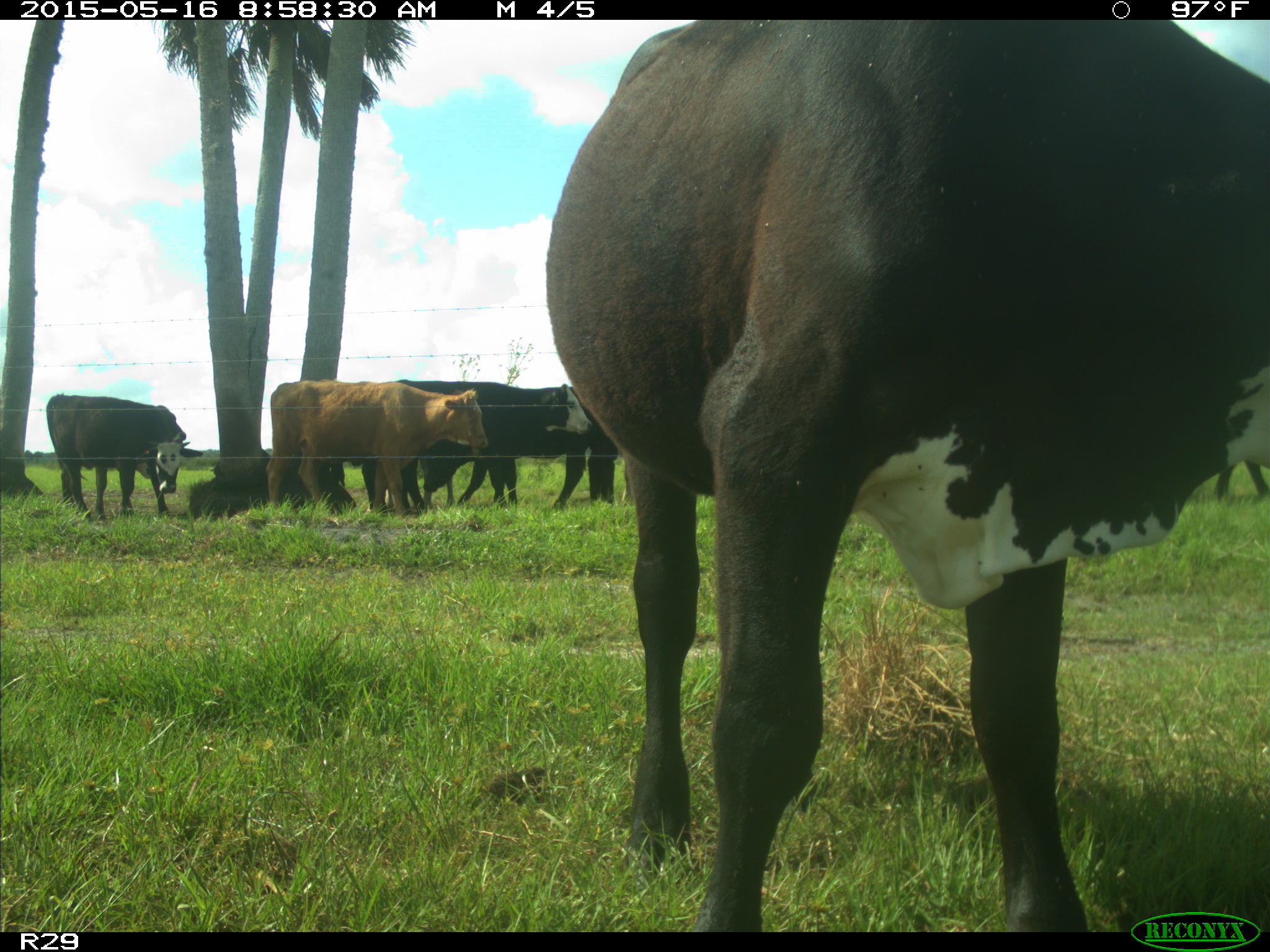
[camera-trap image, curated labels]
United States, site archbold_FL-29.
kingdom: Animalia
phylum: Chordata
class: Mammalia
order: Artiodactyla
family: Bovidae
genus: Bos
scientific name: Bos taurus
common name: domestic cow